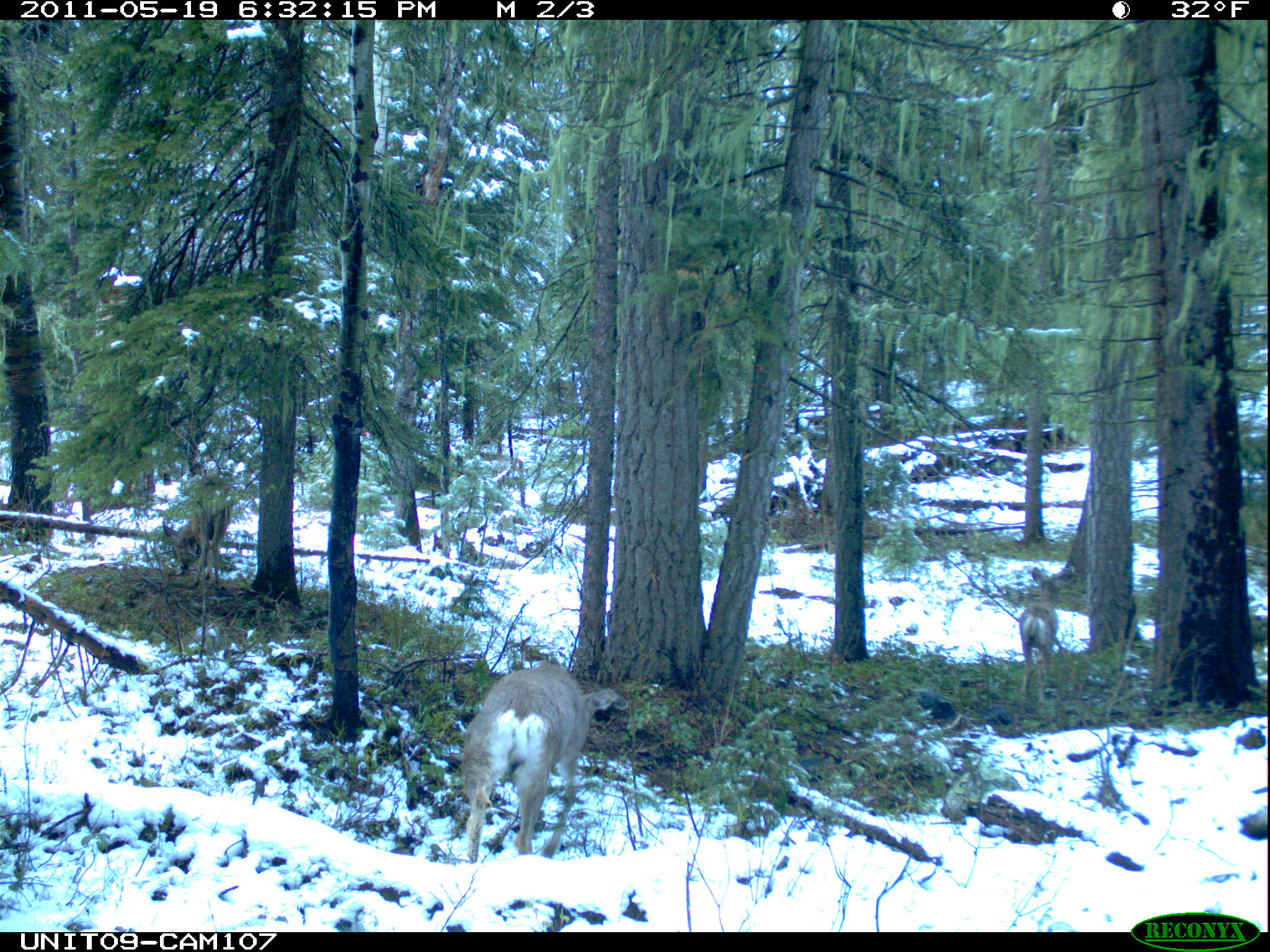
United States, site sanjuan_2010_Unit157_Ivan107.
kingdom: Animalia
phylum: Chordata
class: Mammalia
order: Artiodactyla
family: Cervidae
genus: Odocoileus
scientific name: Odocoileus hemionus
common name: mule deer